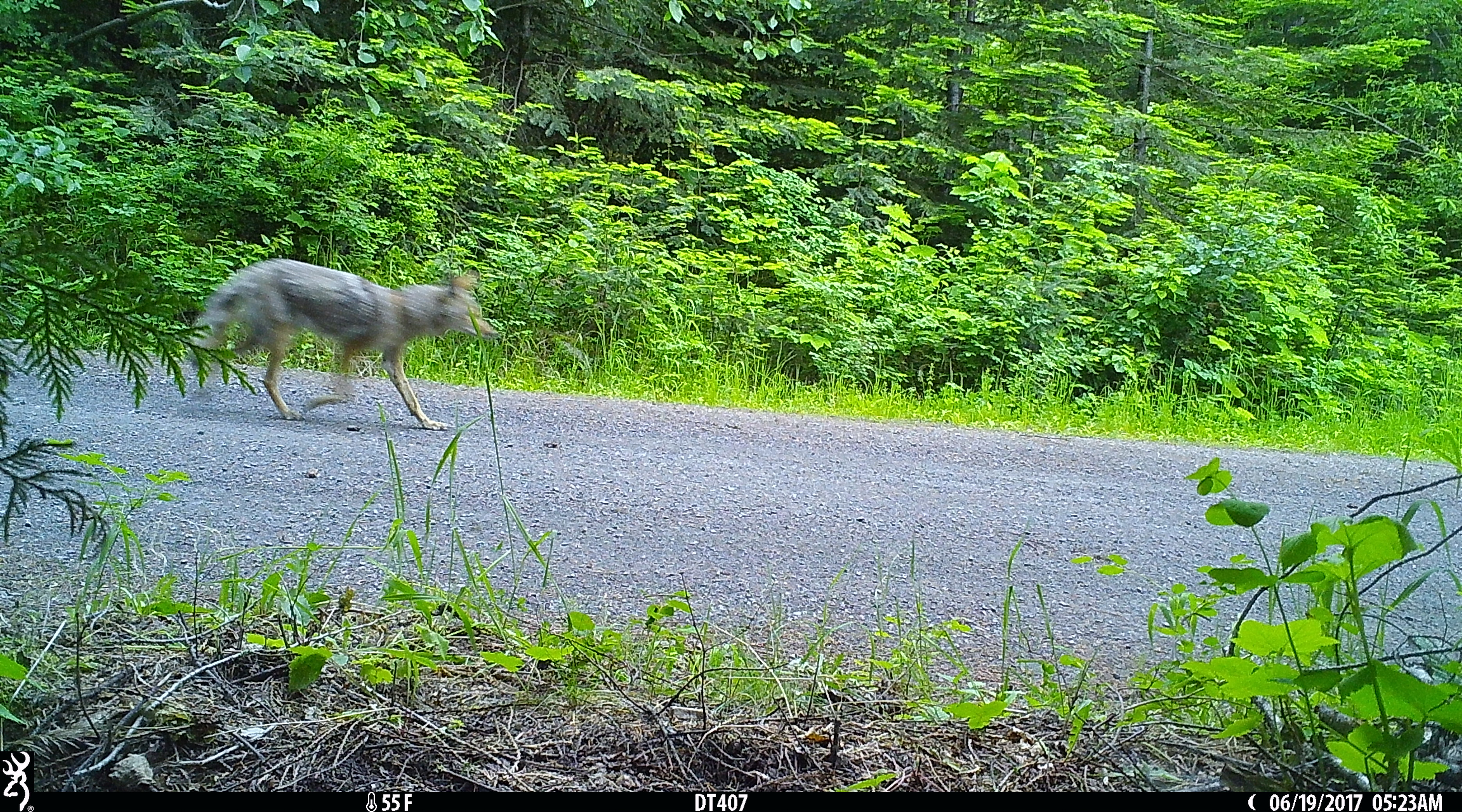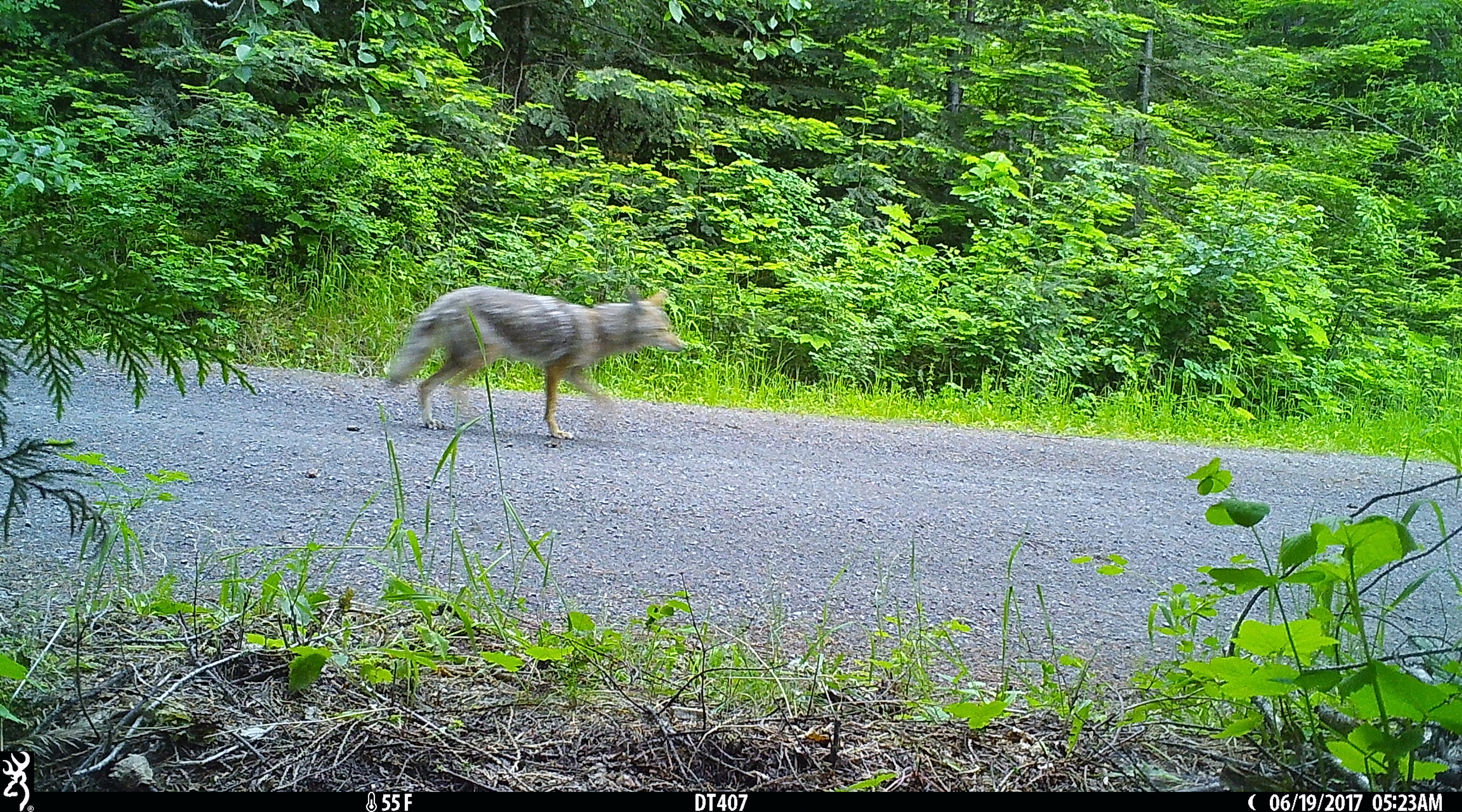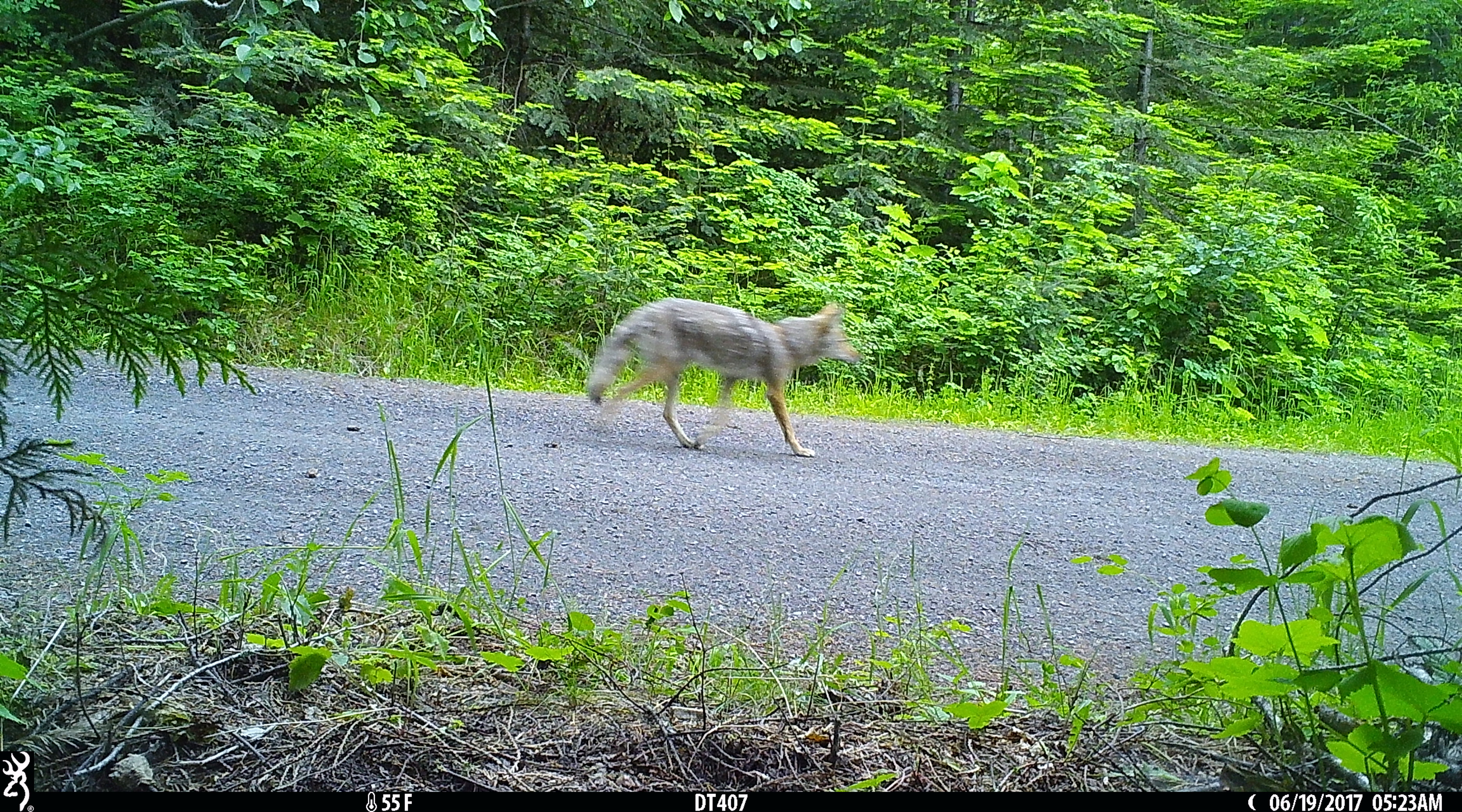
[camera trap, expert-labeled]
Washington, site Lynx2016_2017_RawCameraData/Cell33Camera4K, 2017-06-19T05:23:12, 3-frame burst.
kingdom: Animalia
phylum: Chordata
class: Mammalia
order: Carnivora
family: Canidae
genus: Canis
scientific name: Canis latrans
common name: coyote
Canis latrans (coyote). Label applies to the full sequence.